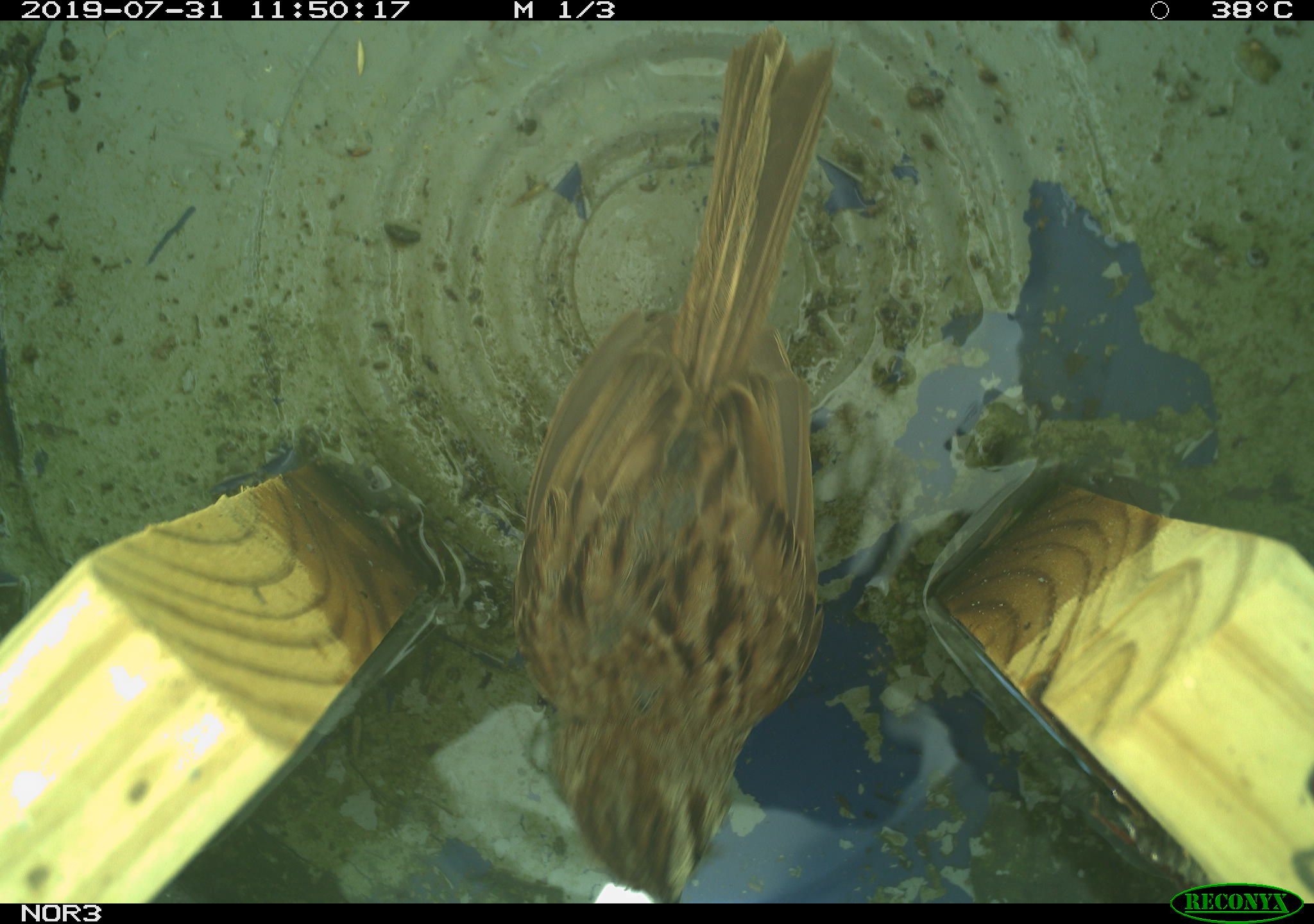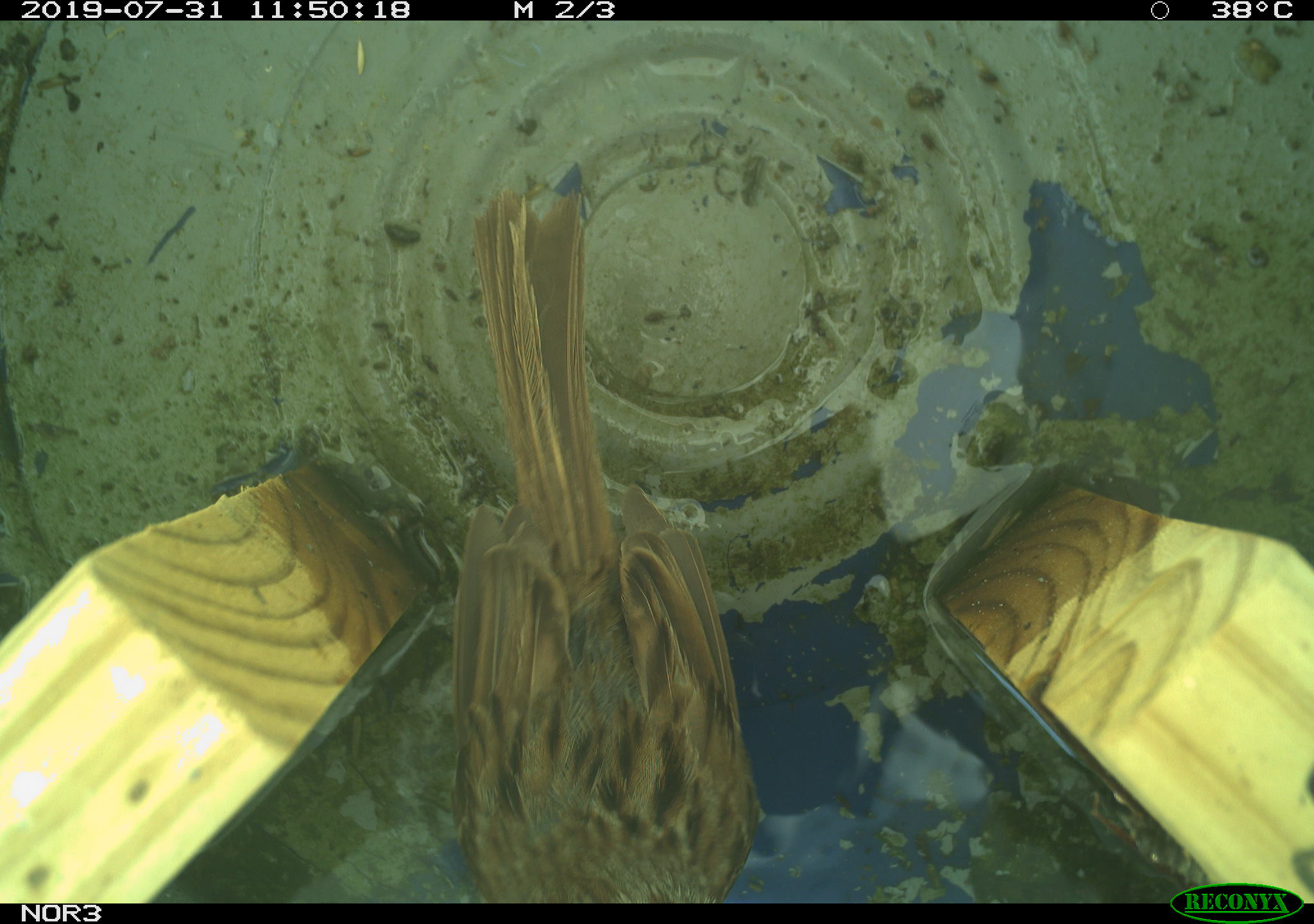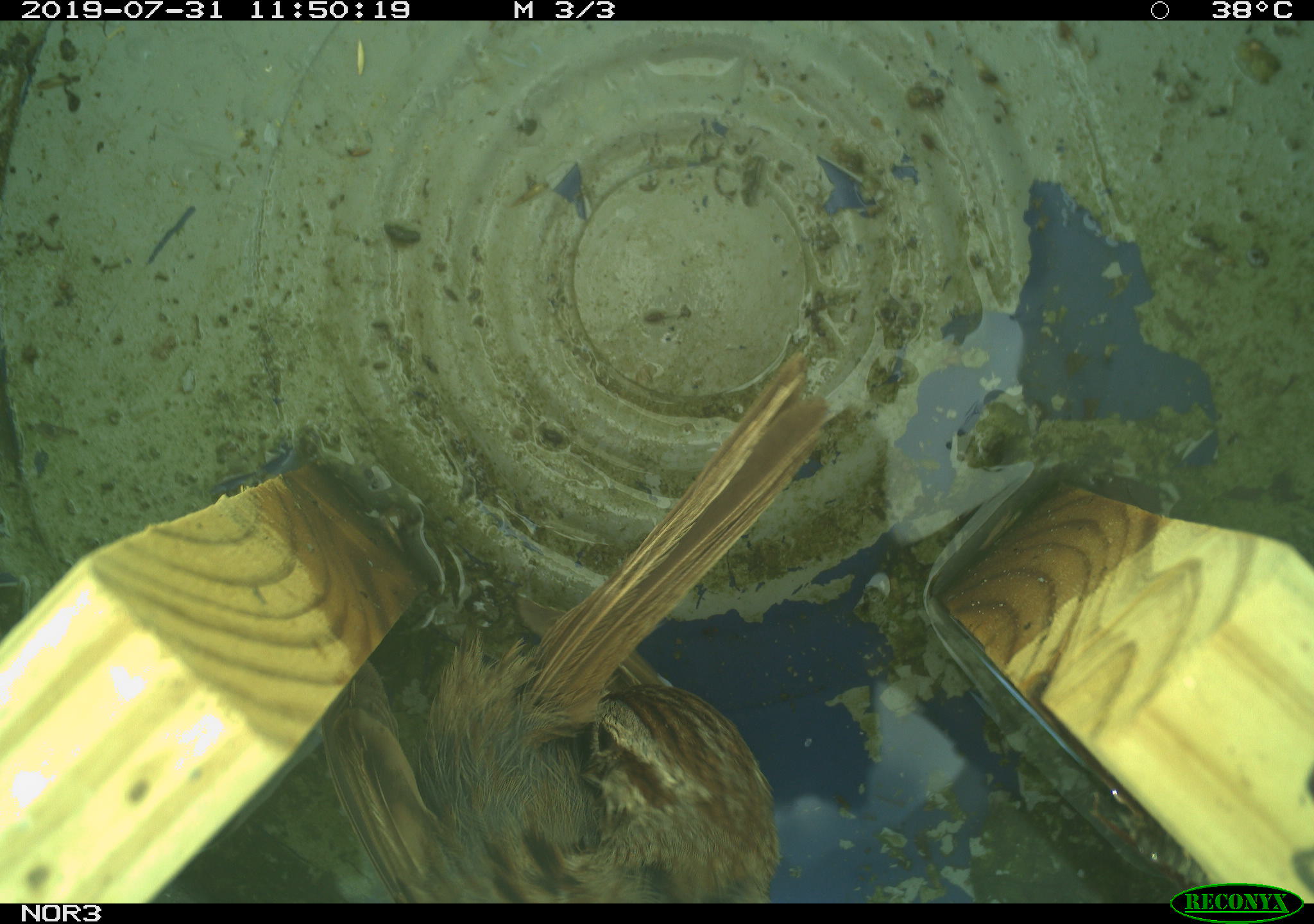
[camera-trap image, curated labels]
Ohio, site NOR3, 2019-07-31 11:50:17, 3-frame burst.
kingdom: Animalia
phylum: Chordata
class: Aves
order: Passeriformes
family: Passerellidae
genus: Melospiza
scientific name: Melospiza melodia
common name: song sparrow